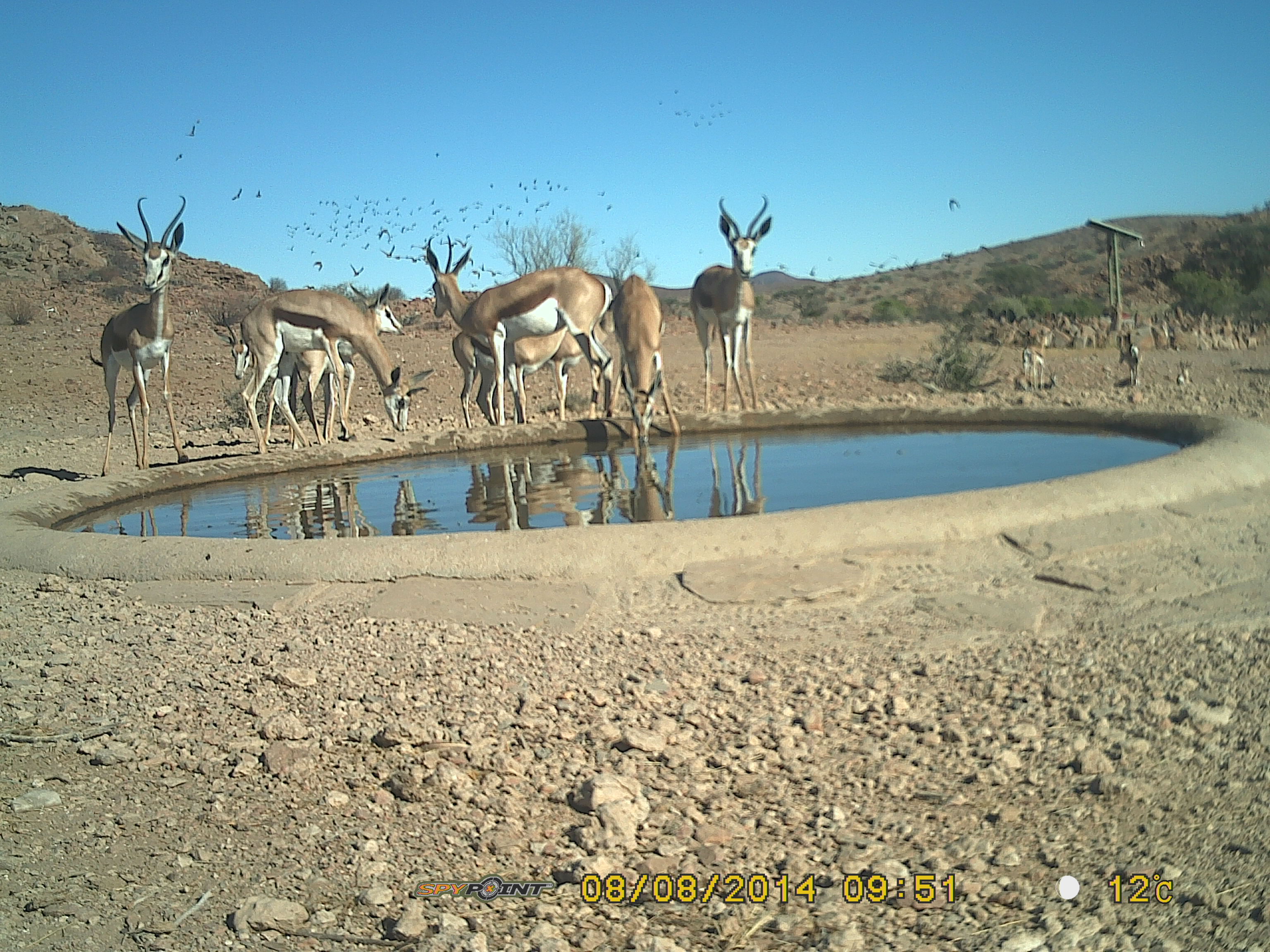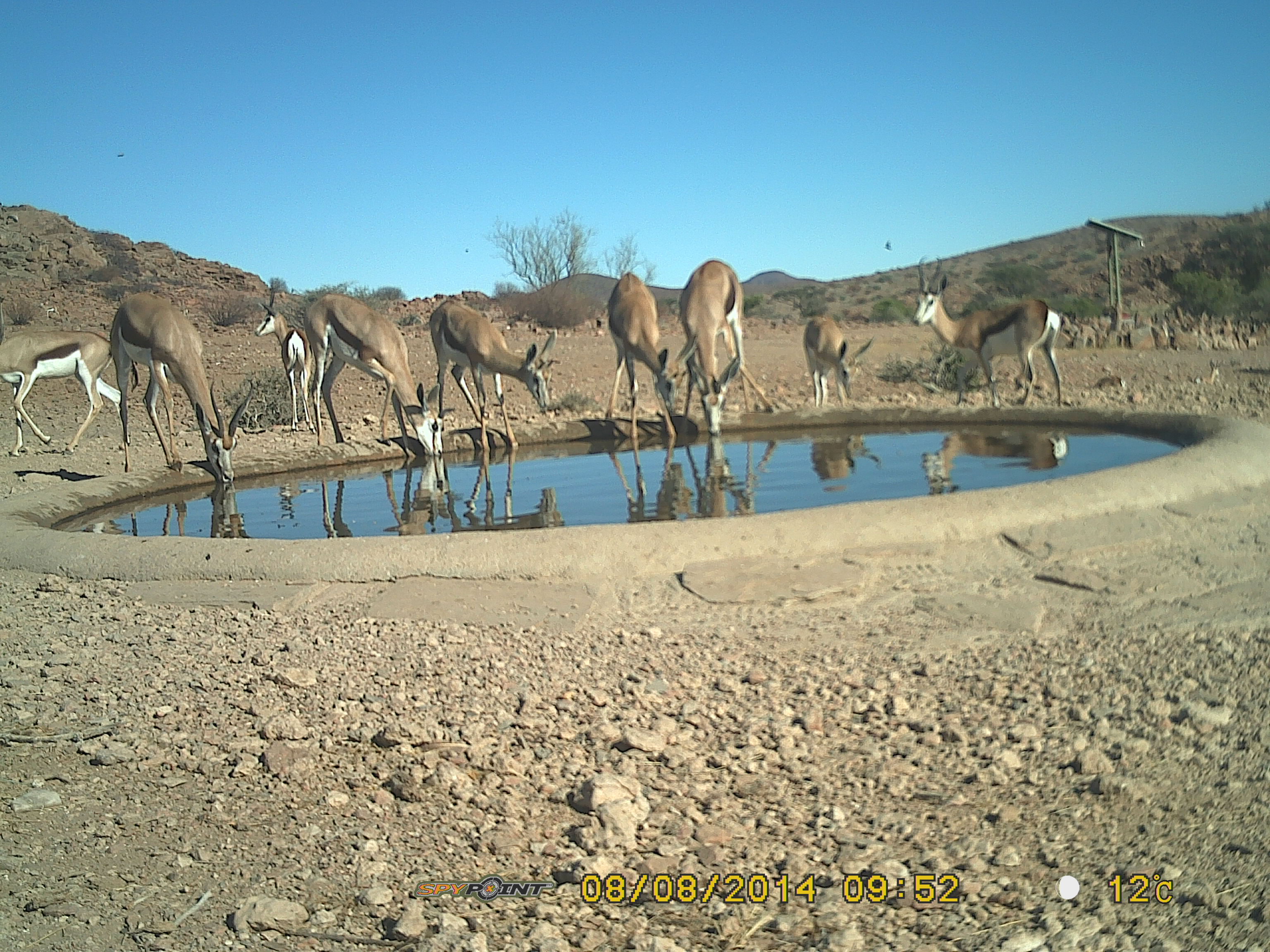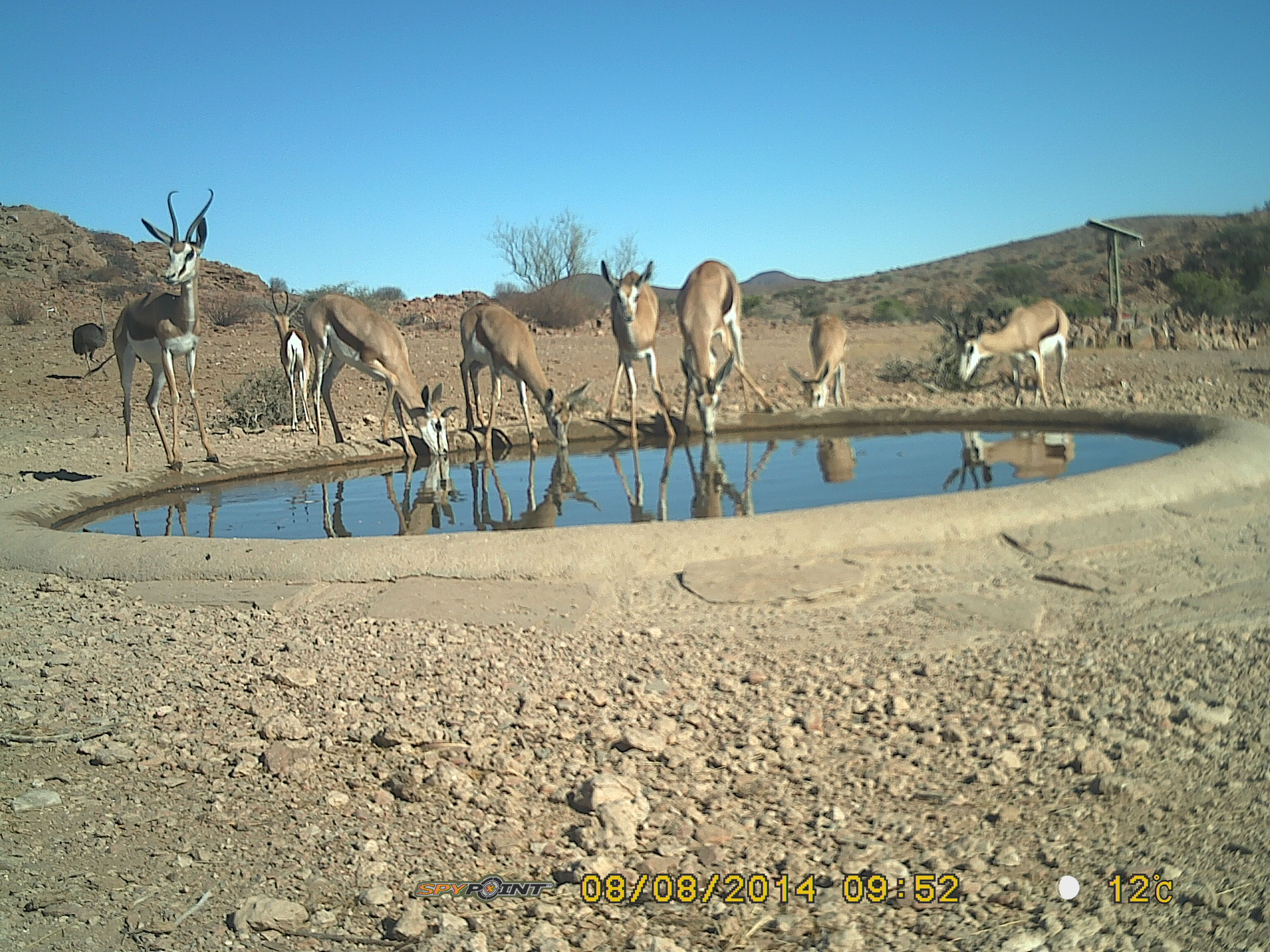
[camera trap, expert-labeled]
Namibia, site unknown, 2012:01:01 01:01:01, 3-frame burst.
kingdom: Animalia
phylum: Chordata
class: Mammalia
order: Artiodactyla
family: Bovidae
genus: Antidorcas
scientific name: Antidorcas marsupialis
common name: springbok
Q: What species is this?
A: Antidorcas marsupialis (springbok).